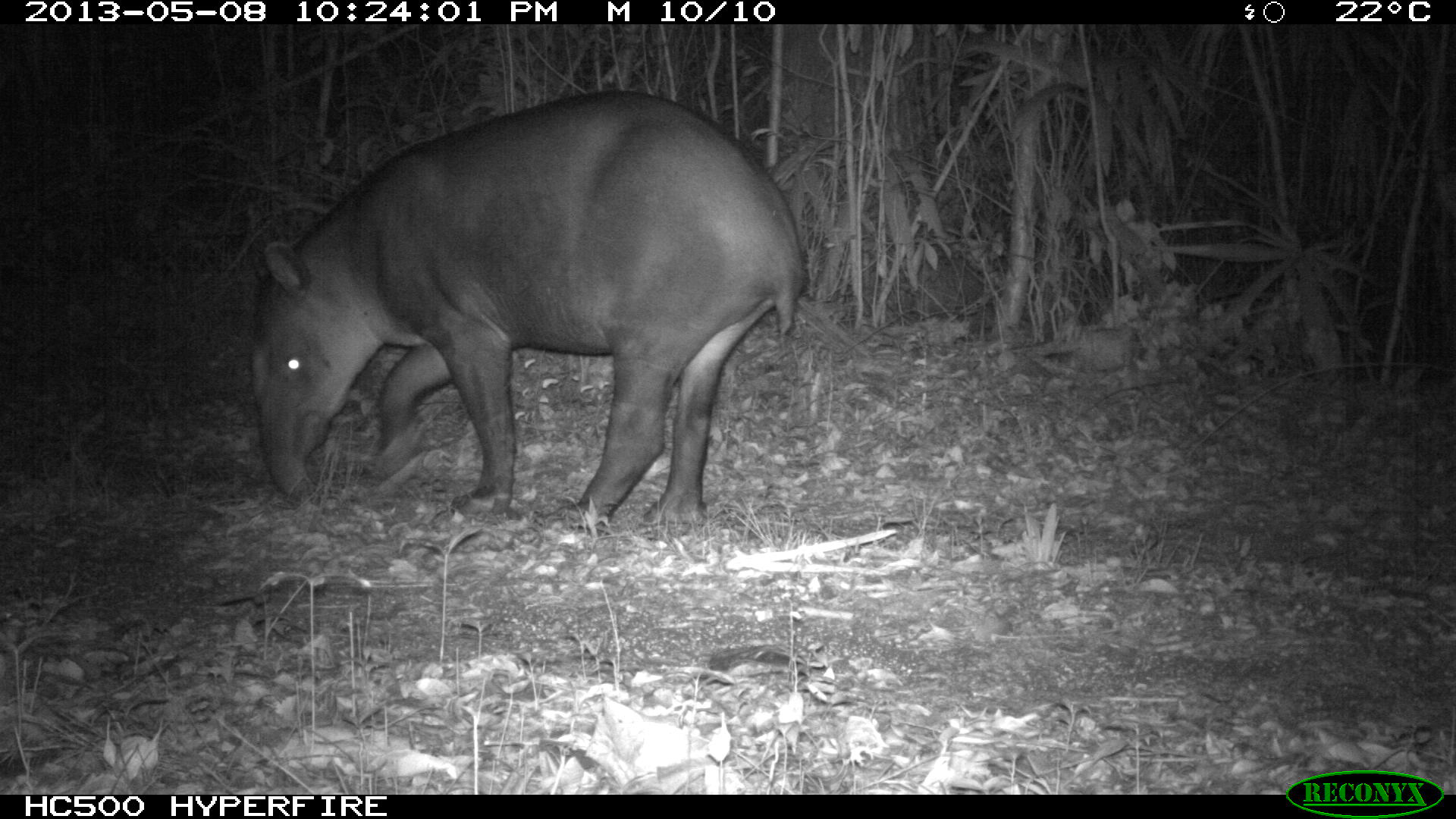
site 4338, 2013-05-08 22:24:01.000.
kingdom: Animalia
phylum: Chordata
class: Mammalia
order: Perissodactyla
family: Tapiridae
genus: Tapirus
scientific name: Tapirus bairdii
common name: baird's tapir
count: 1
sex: female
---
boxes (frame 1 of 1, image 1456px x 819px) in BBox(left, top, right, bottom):
tapirus bairdii: BBox(246, 87, 805, 539)